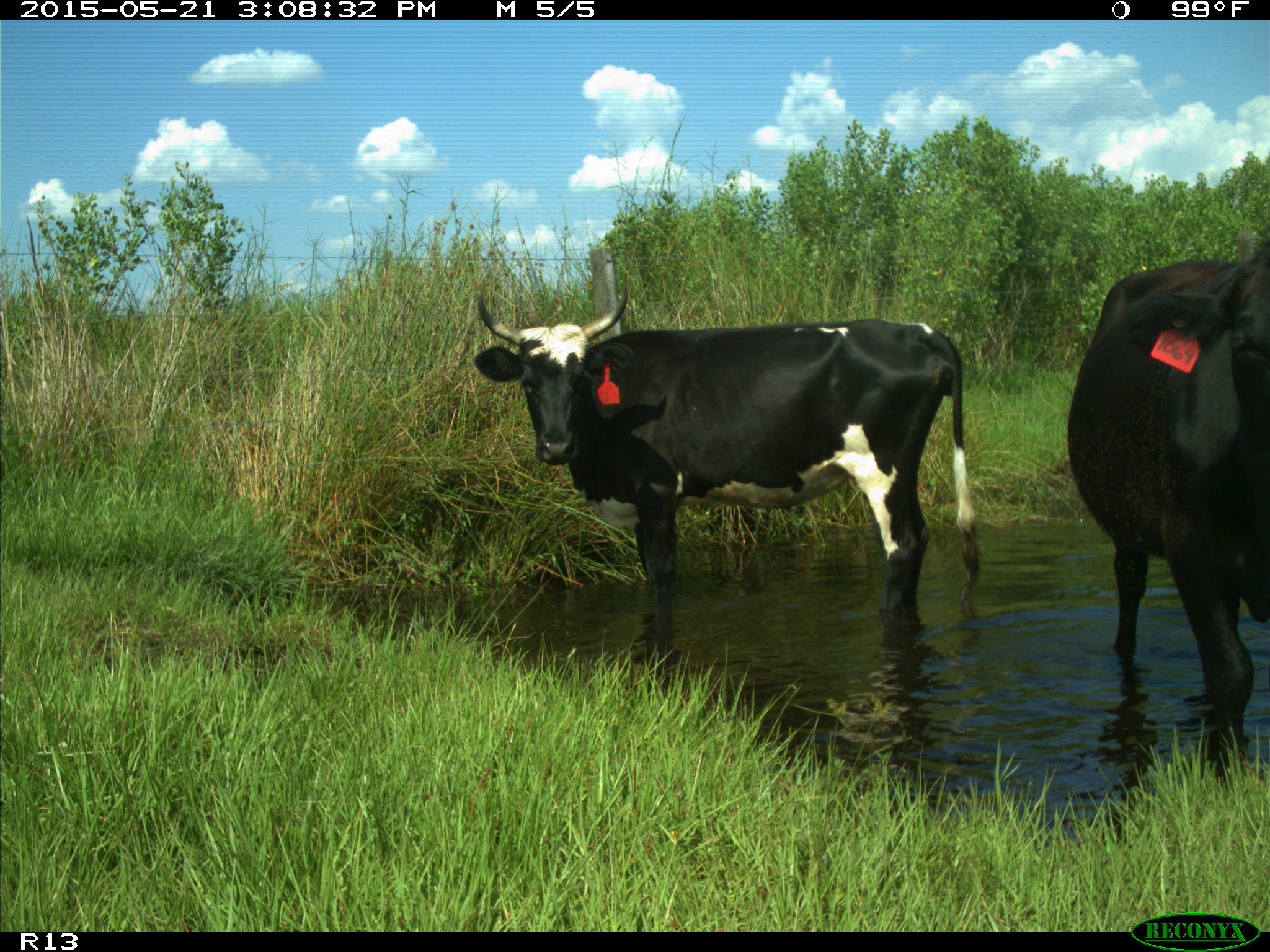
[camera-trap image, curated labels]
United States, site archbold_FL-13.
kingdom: Animalia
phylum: Chordata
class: Mammalia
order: Artiodactyla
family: Bovidae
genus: Bos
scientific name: Bos taurus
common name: domestic cow